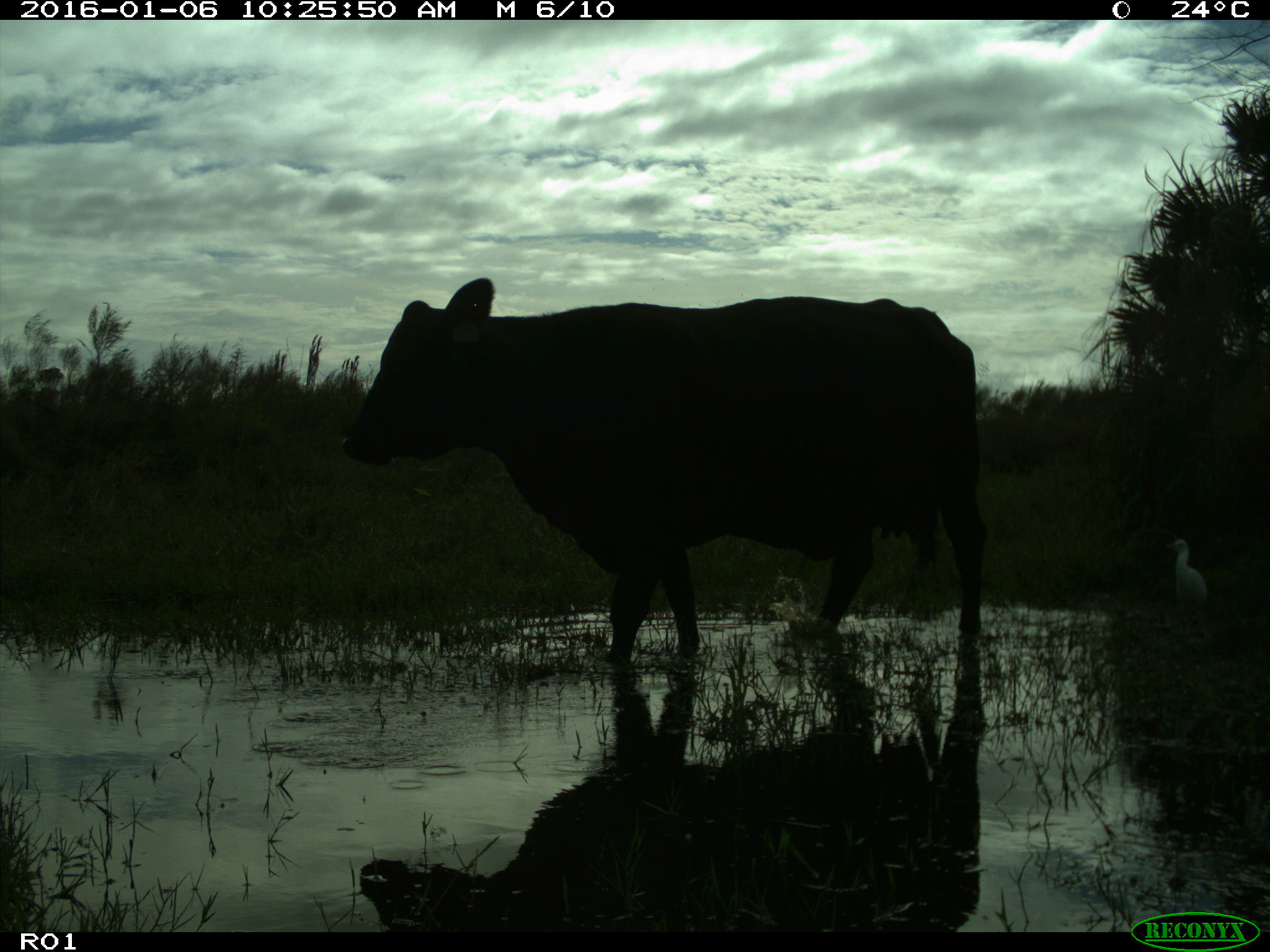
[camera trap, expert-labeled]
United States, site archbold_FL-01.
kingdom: Animalia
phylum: Chordata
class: Mammalia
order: Artiodactyla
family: Bovidae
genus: Bos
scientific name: Bos taurus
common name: domestic cow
Bos taurus (domestic cow).